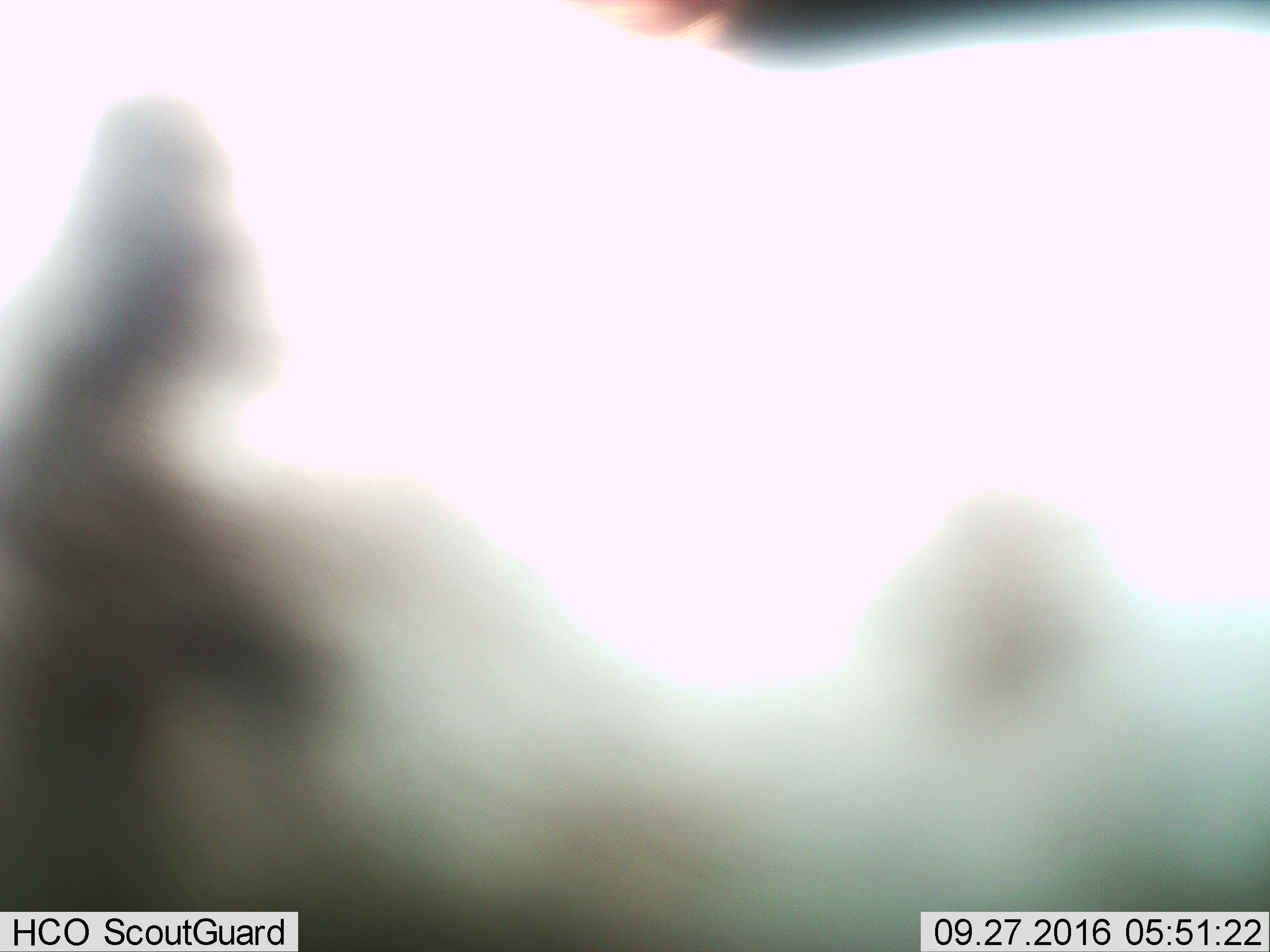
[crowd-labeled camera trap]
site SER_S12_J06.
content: unidentified animal